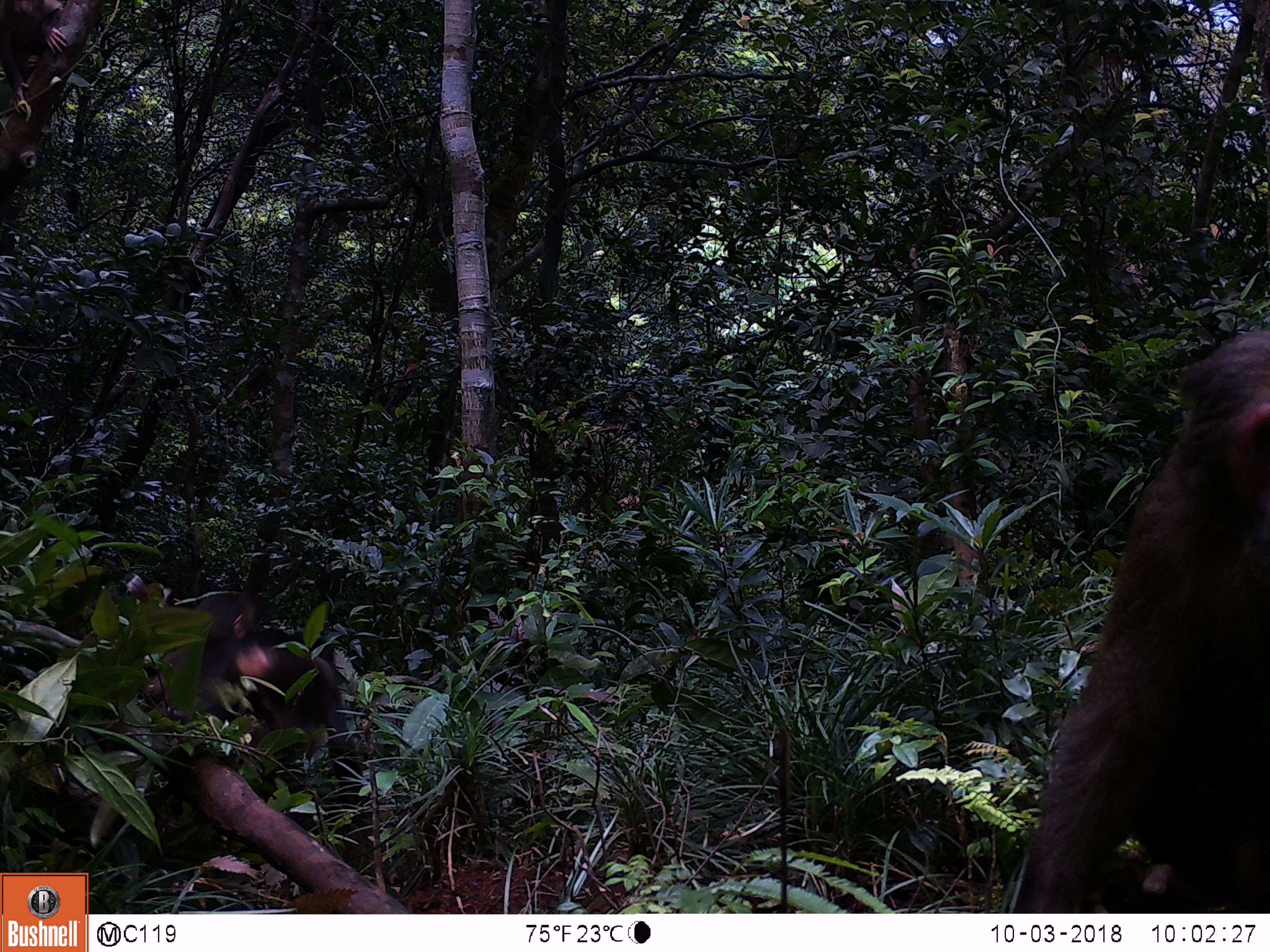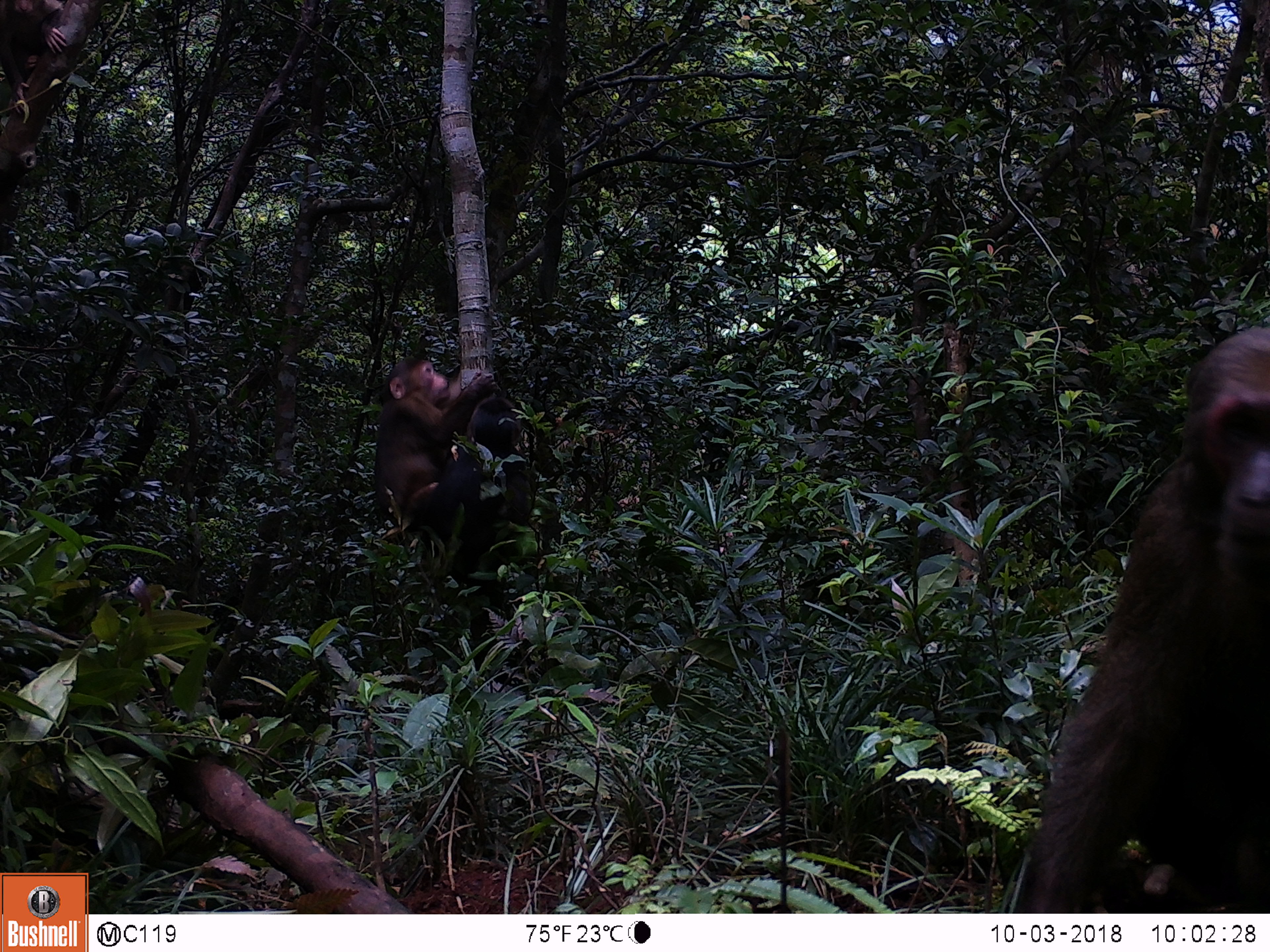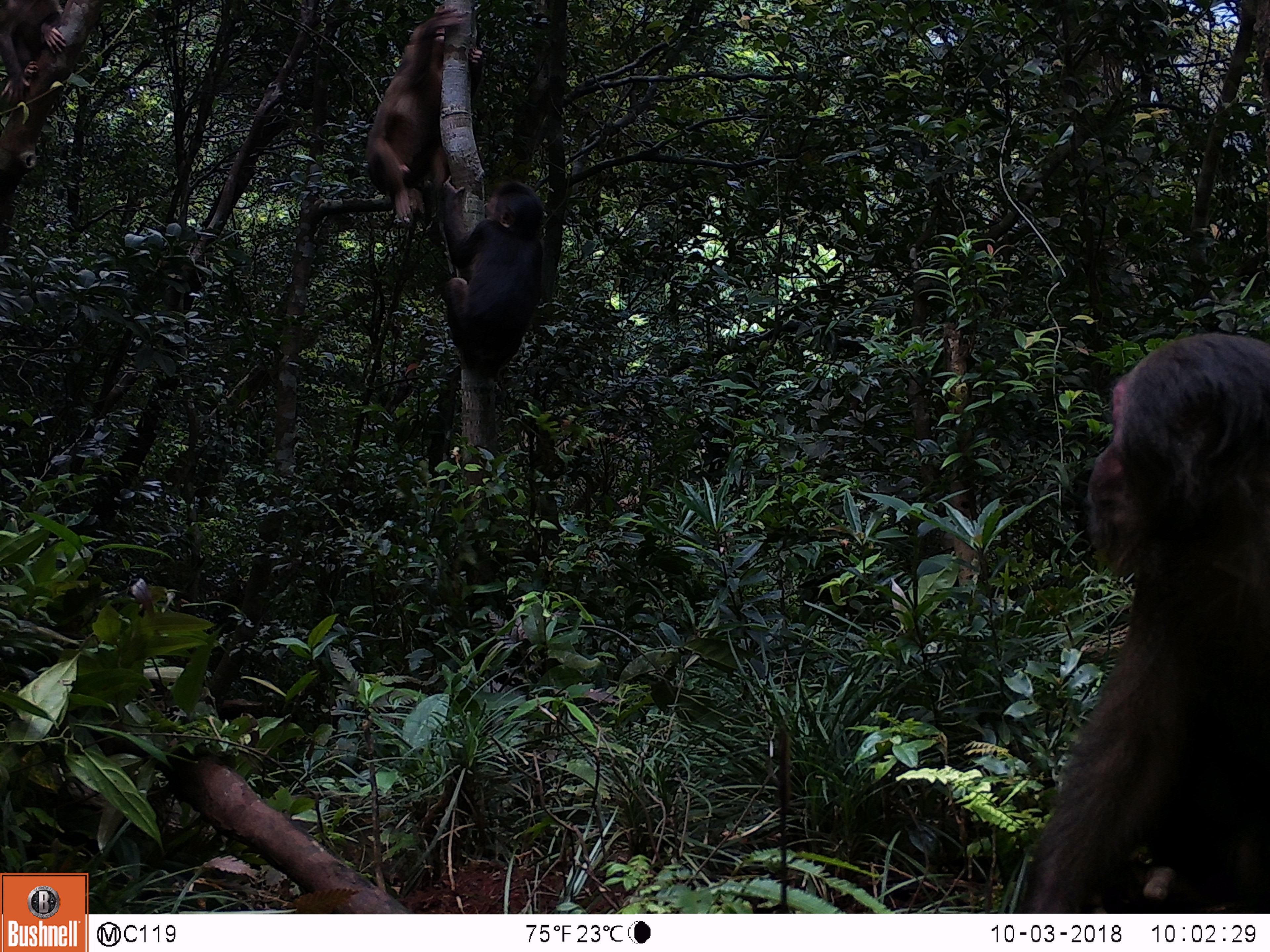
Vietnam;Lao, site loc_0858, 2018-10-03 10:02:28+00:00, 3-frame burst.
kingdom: Animalia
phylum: Chordata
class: Mammalia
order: Primates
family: Cercopithecidae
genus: Macaca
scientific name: Macaca arctoides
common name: stump-tailed macaque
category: stump tailed macaque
Stump tailed macaque (stump-tailed macaque) (Macaca arctoides). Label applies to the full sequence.